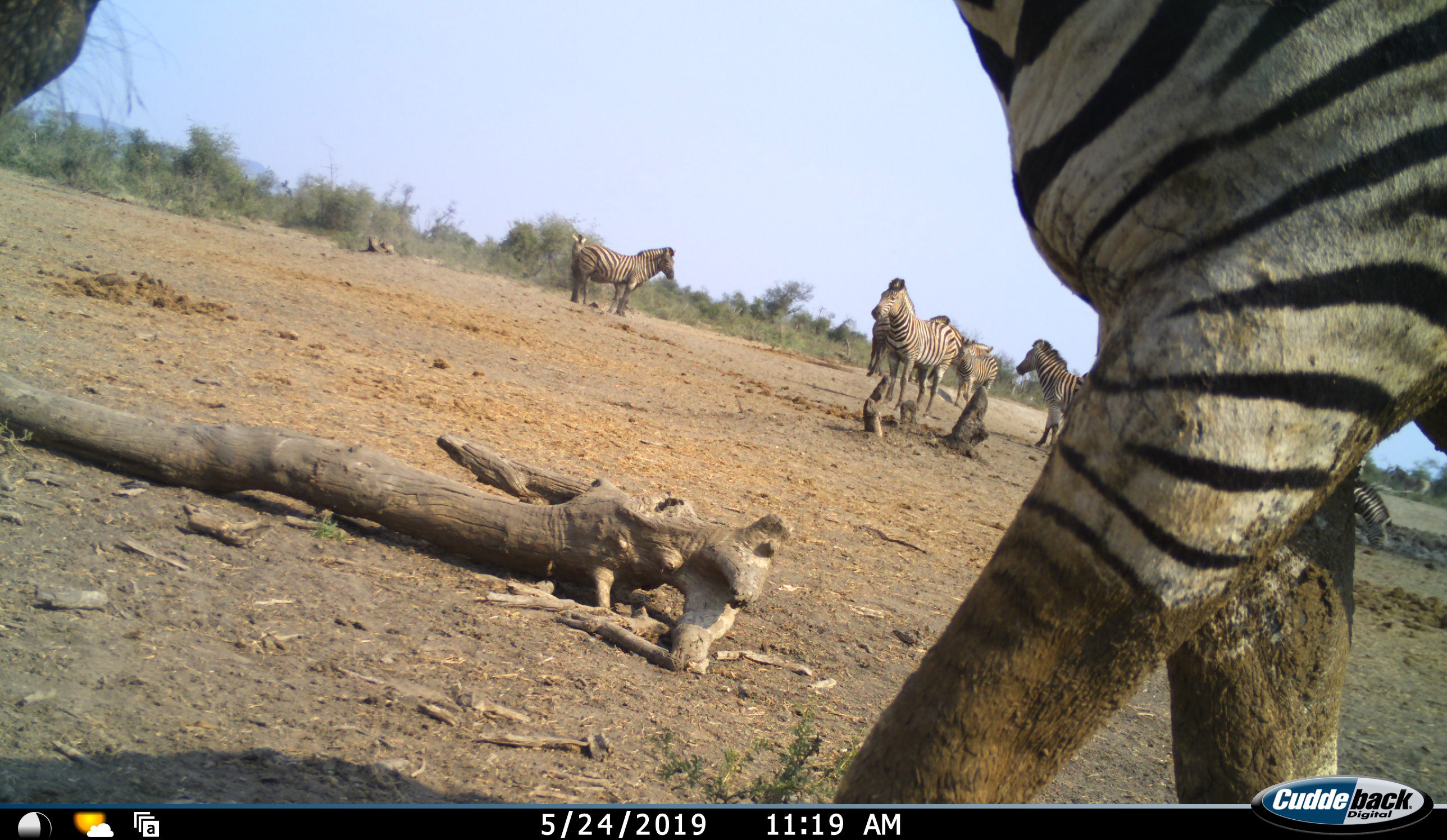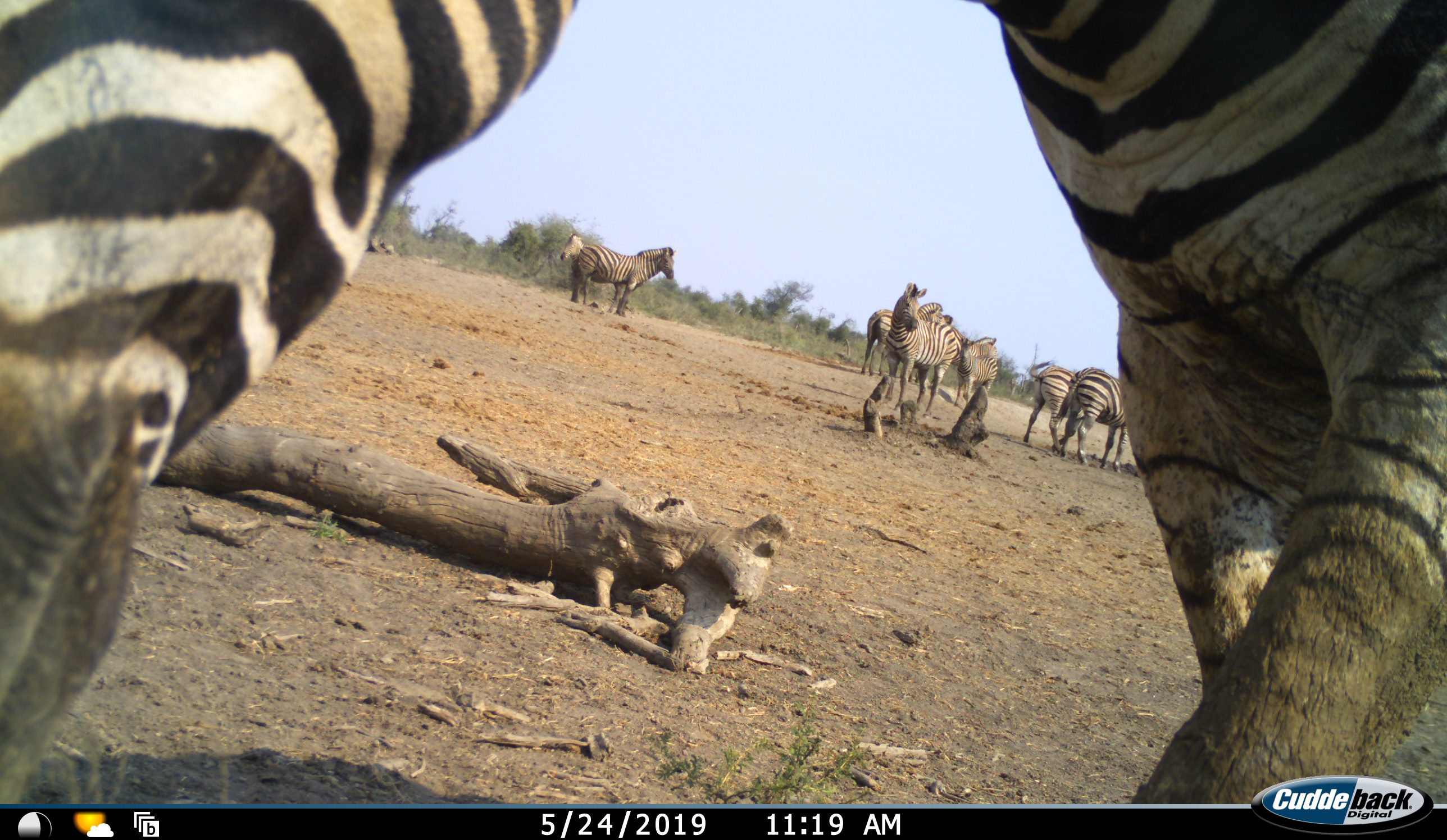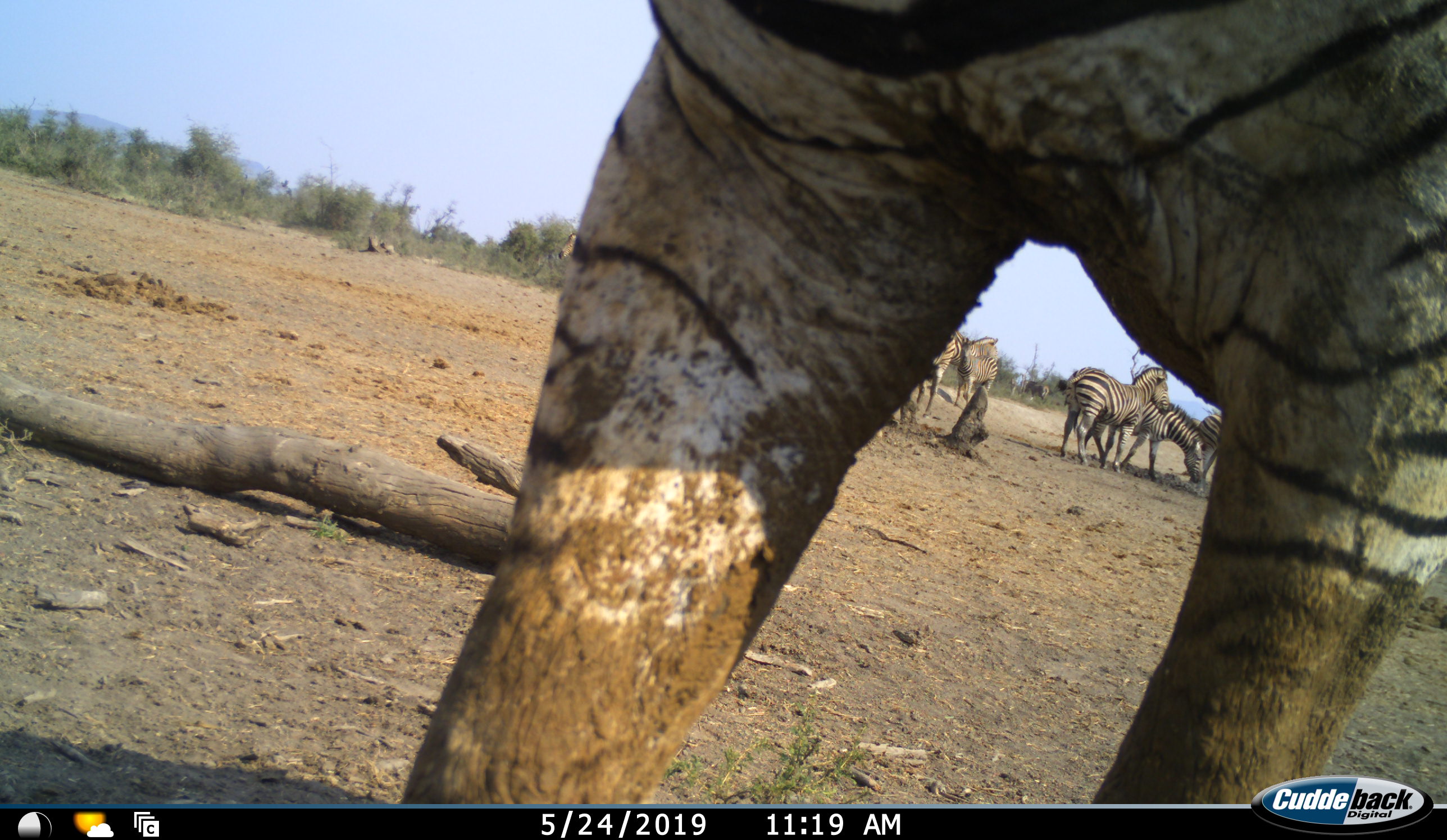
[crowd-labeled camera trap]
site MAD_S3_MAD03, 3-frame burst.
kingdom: Animalia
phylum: Chordata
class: Mammalia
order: Perissodactyla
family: Equidae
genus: Equus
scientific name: Equus quagga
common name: plains zebra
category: zebraplains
Zebraplains (plains zebra) (Equus quagga), count 8. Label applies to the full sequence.